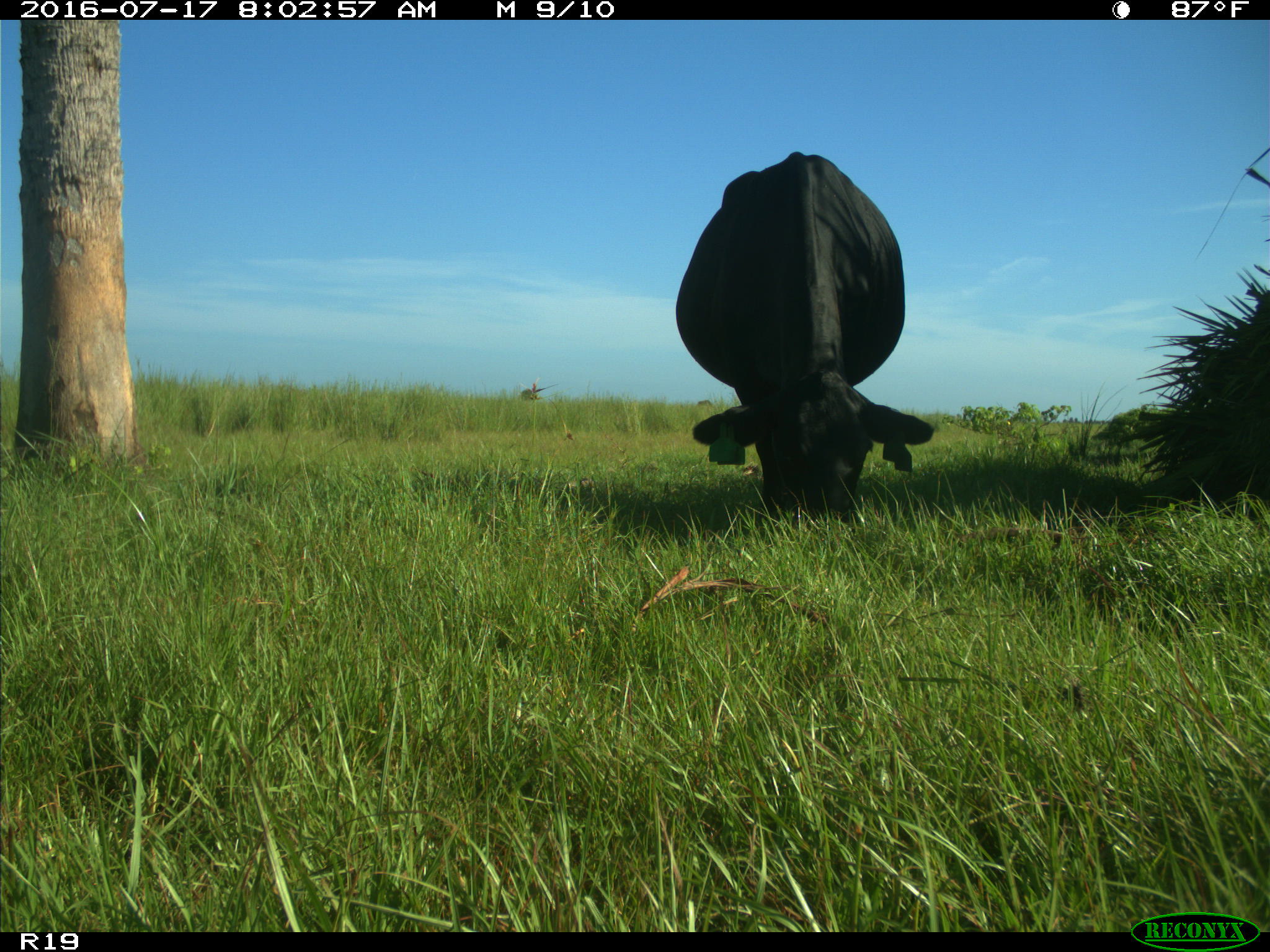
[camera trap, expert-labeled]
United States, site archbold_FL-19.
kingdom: Animalia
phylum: Chordata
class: Mammalia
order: Artiodactyla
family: Bovidae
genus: Bos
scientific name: Bos taurus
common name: domestic cow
Bos taurus (domestic cow).